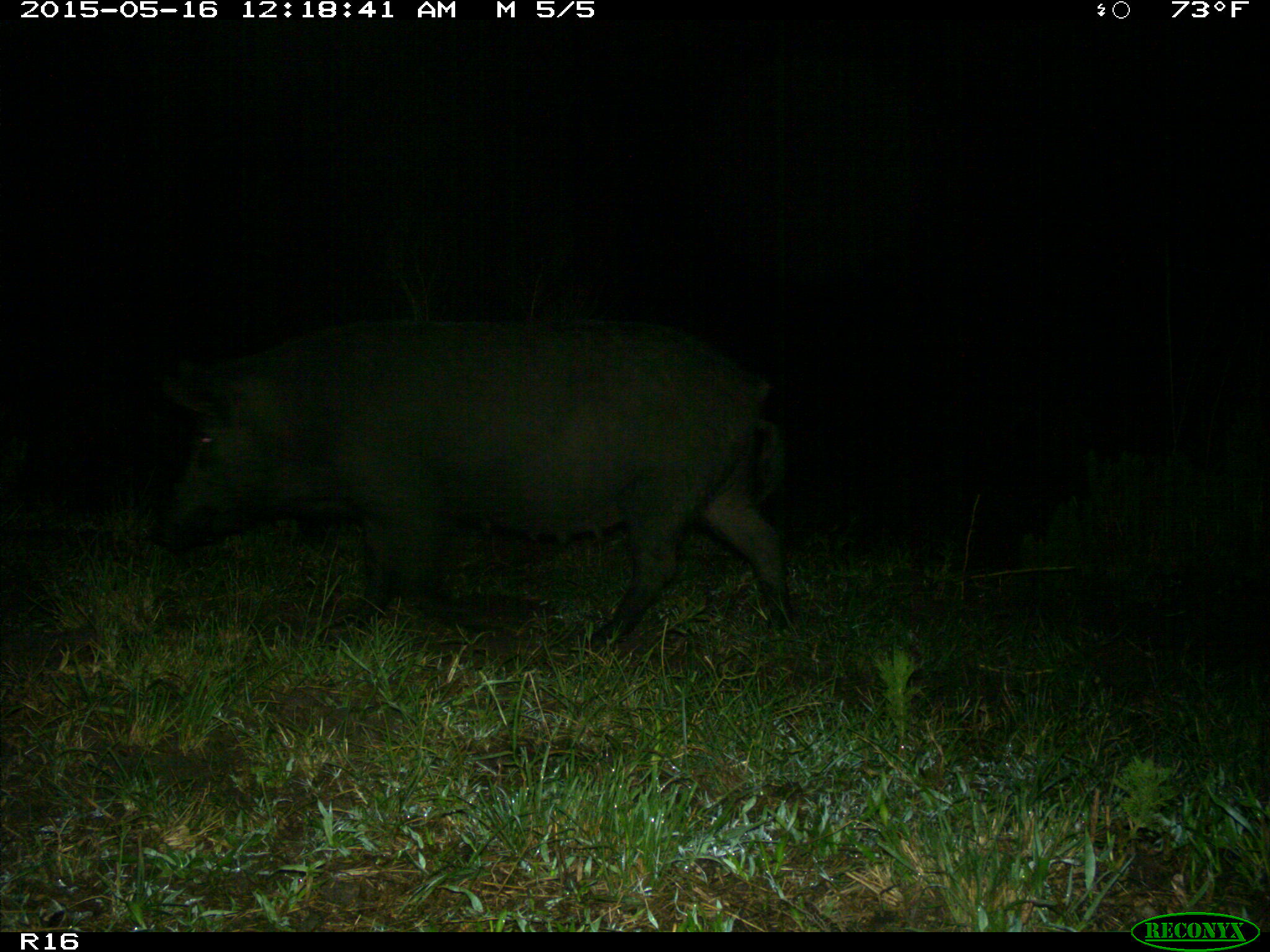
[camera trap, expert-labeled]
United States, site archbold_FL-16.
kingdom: Animalia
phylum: Chordata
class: Mammalia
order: Artiodactyla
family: Suidae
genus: Sus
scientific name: Sus scrofa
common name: wild boar